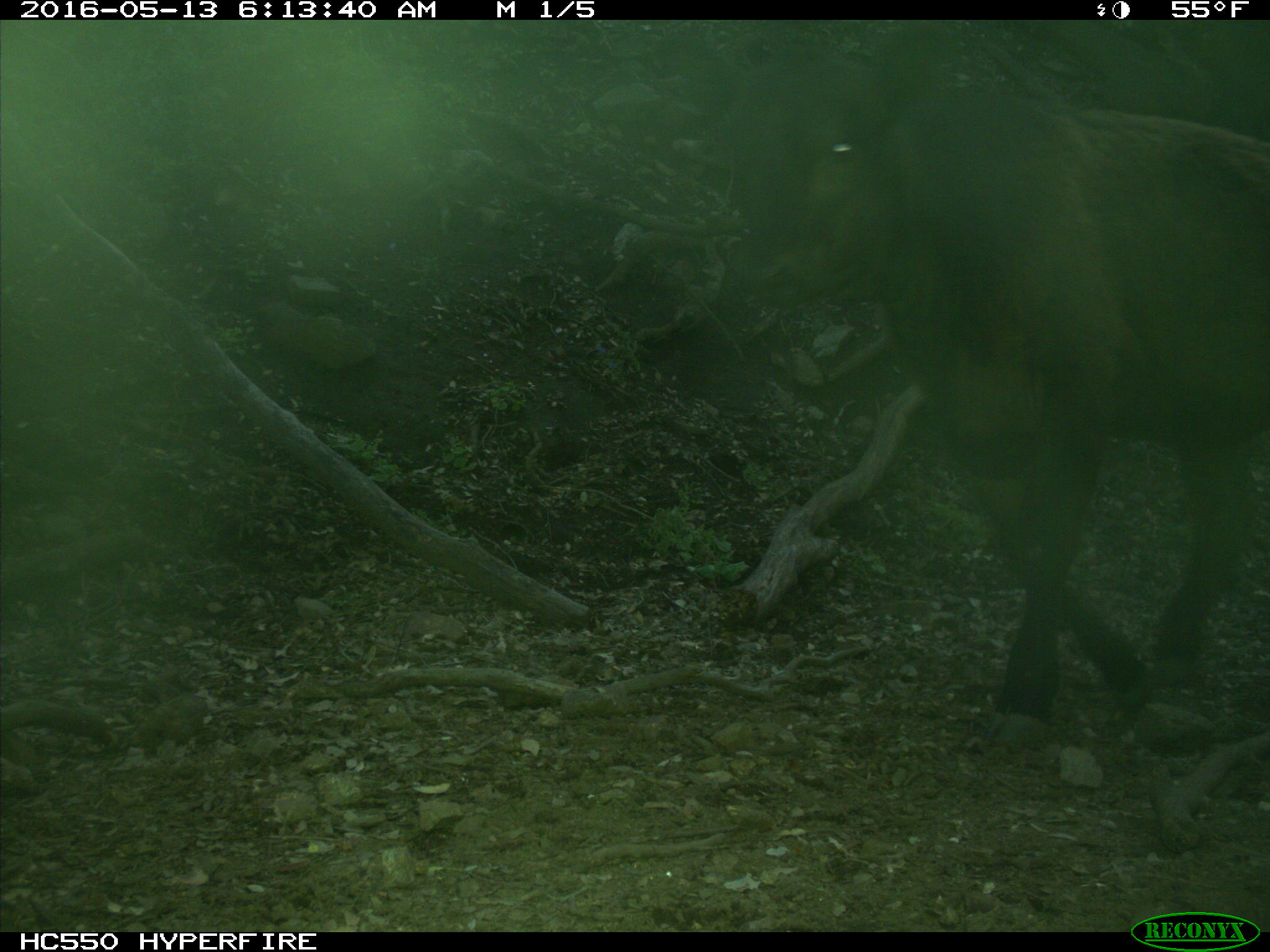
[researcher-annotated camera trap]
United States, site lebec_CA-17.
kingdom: Animalia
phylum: Chordata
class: Mammalia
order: Artiodactyla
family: Bovidae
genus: Bos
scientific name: Bos taurus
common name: domestic cow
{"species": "Bos taurus (domestic cow)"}